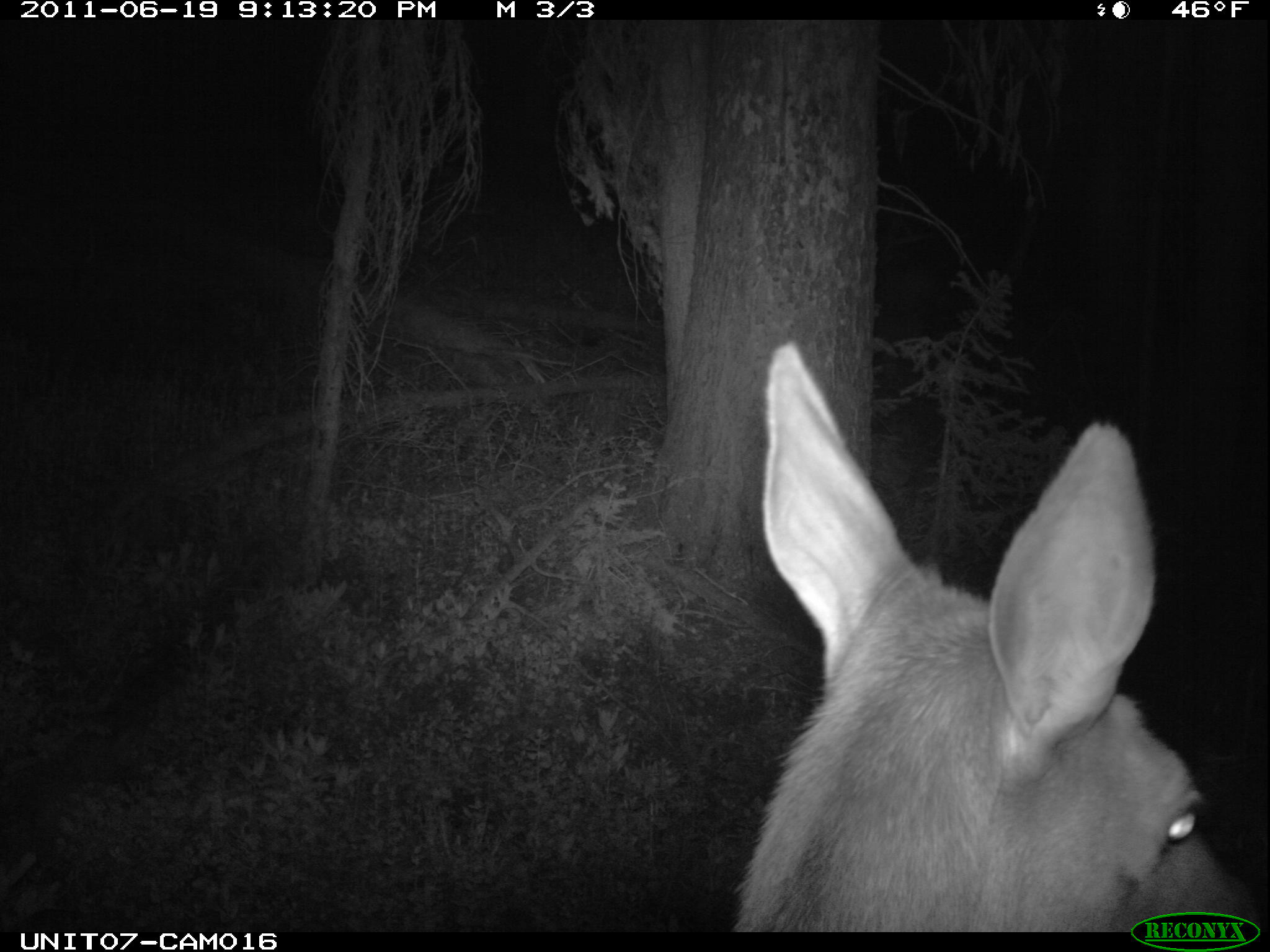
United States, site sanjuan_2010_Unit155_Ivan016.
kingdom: Animalia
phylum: Chordata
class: Mammalia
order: Artiodactyla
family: Cervidae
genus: Cervus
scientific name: Cervus elaphus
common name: red deer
Cervus elaphus (red deer).